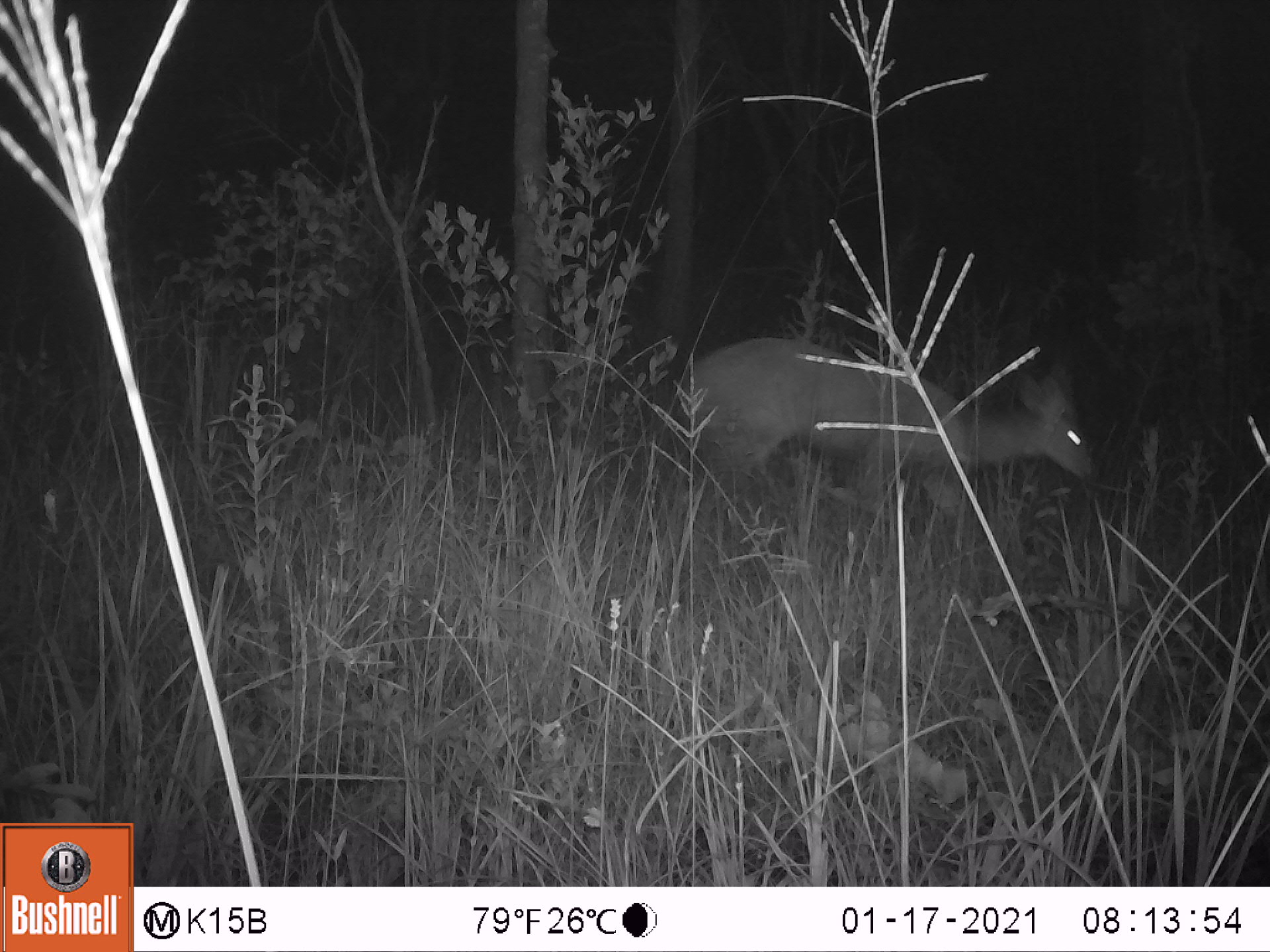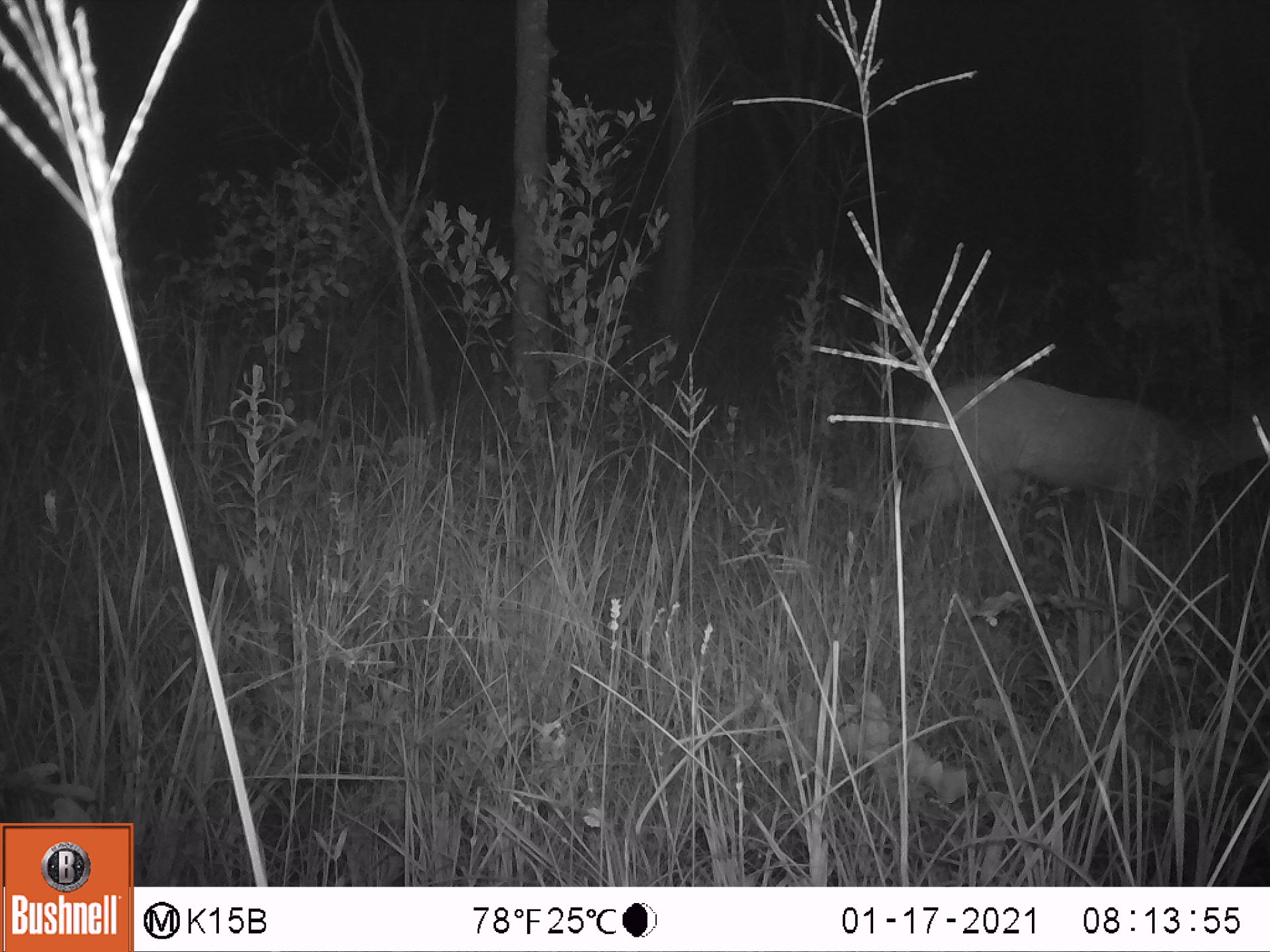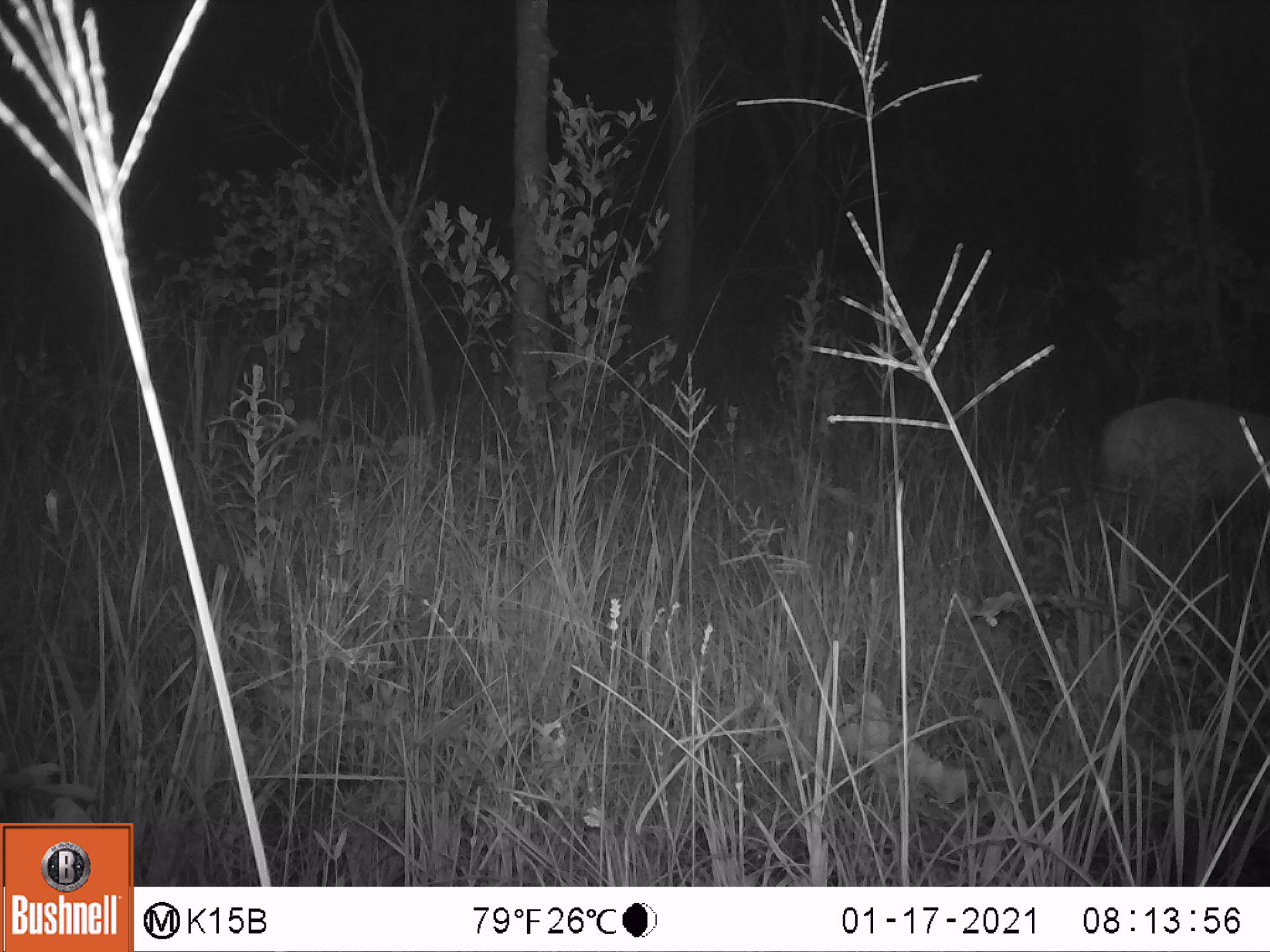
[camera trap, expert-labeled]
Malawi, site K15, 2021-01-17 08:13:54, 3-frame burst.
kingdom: Animalia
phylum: Chordata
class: Mammalia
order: Artiodactyla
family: Bovidae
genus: Tragelaphus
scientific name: Tragelaphus sylvaticus sylvaticus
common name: cape bushbuck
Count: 1.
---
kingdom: Animalia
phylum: Chordata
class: Mammalia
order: Artiodactyla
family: Bovidae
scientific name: Antilopinae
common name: small antelope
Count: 1.